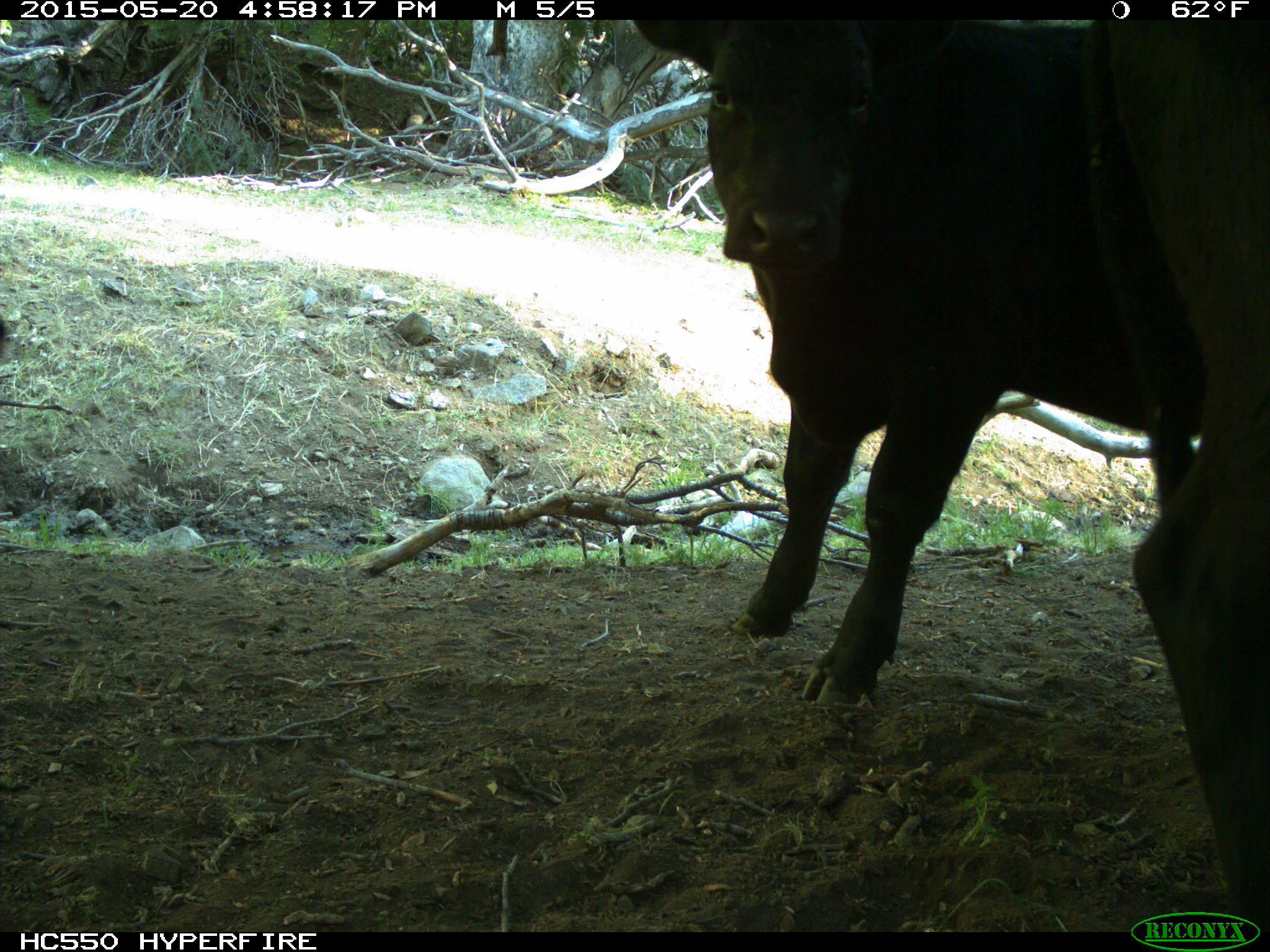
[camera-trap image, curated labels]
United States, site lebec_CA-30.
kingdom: Animalia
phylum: Chordata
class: Mammalia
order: Artiodactyla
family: Bovidae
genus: Bos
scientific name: Bos taurus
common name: domestic cow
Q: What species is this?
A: Bos taurus (domestic cow).